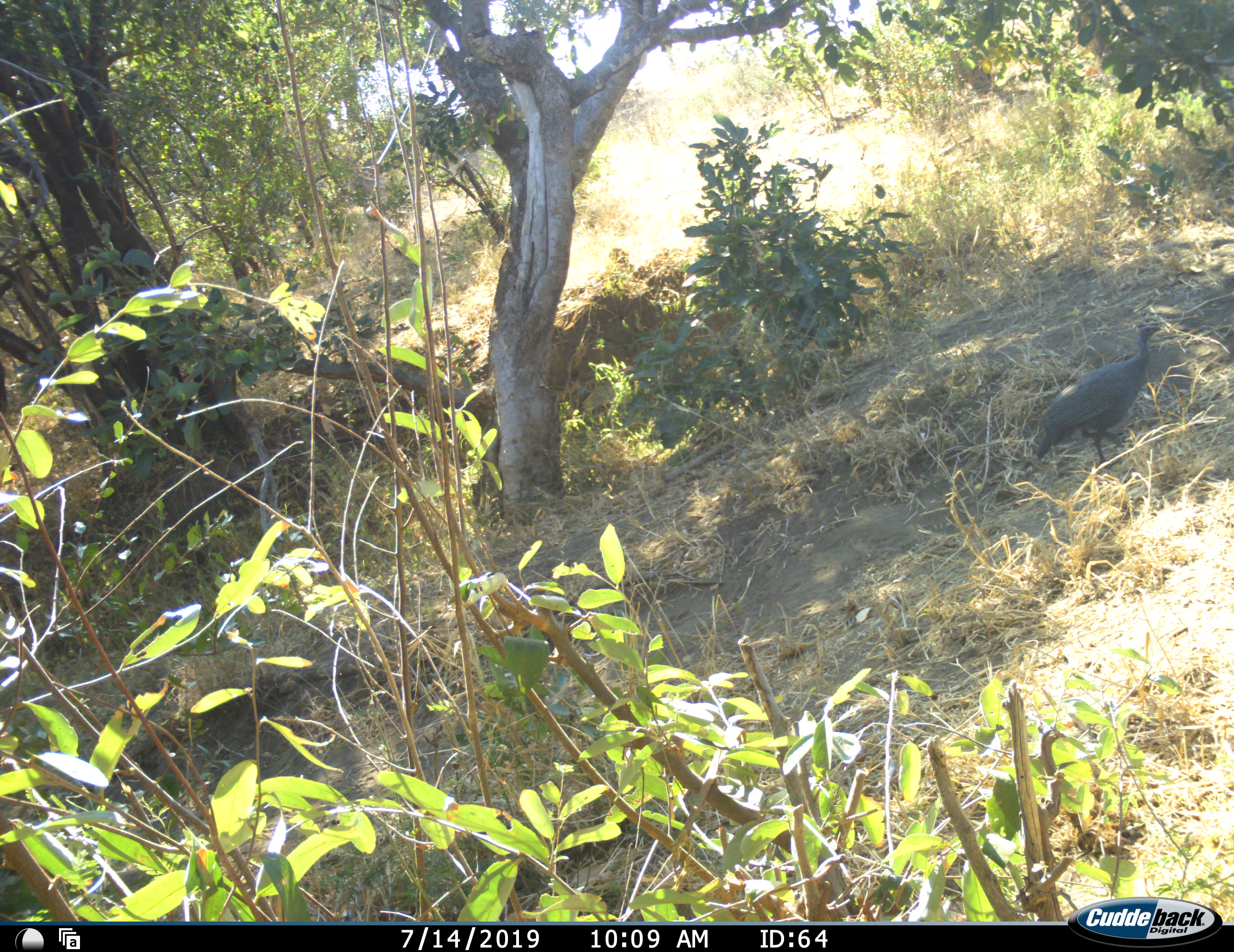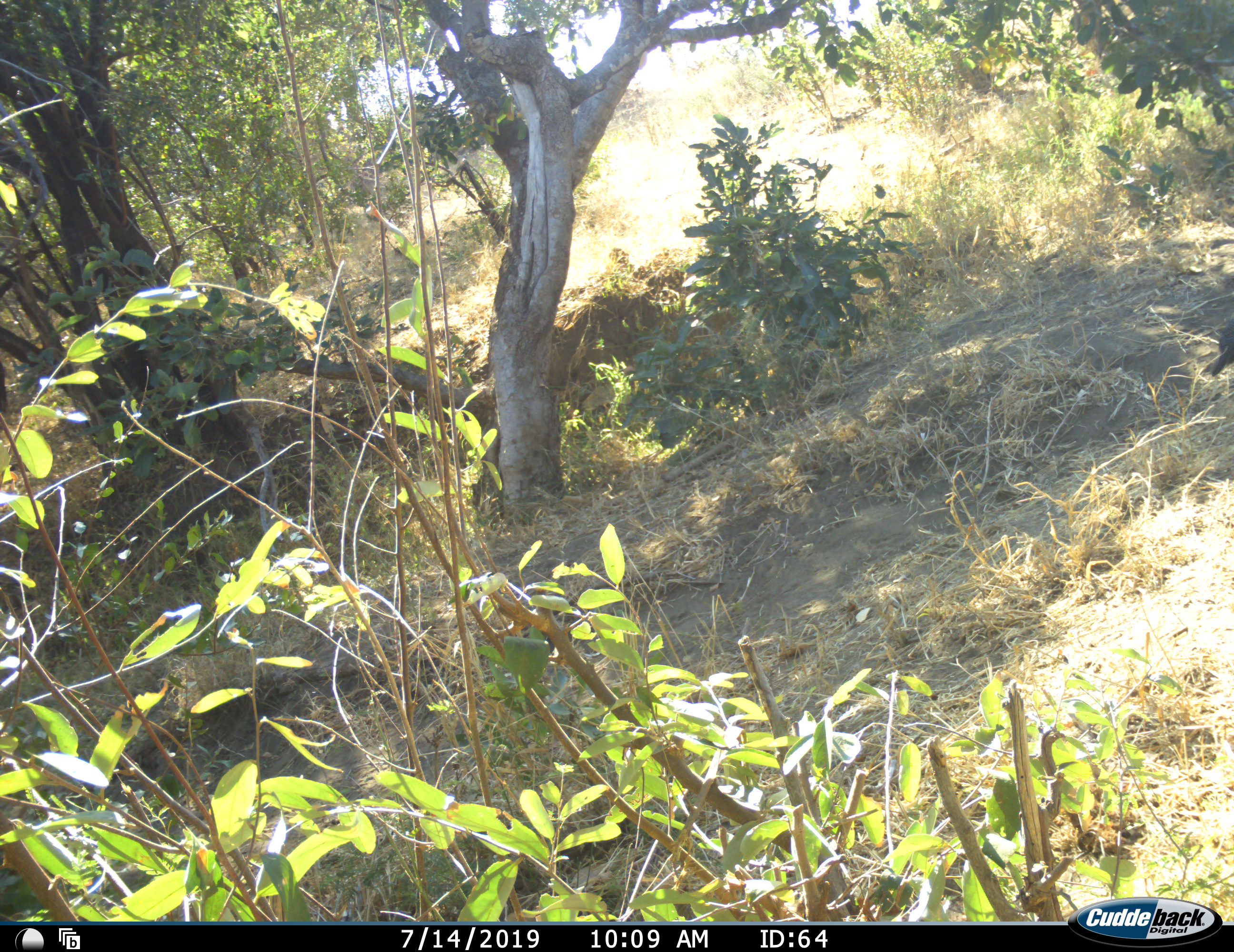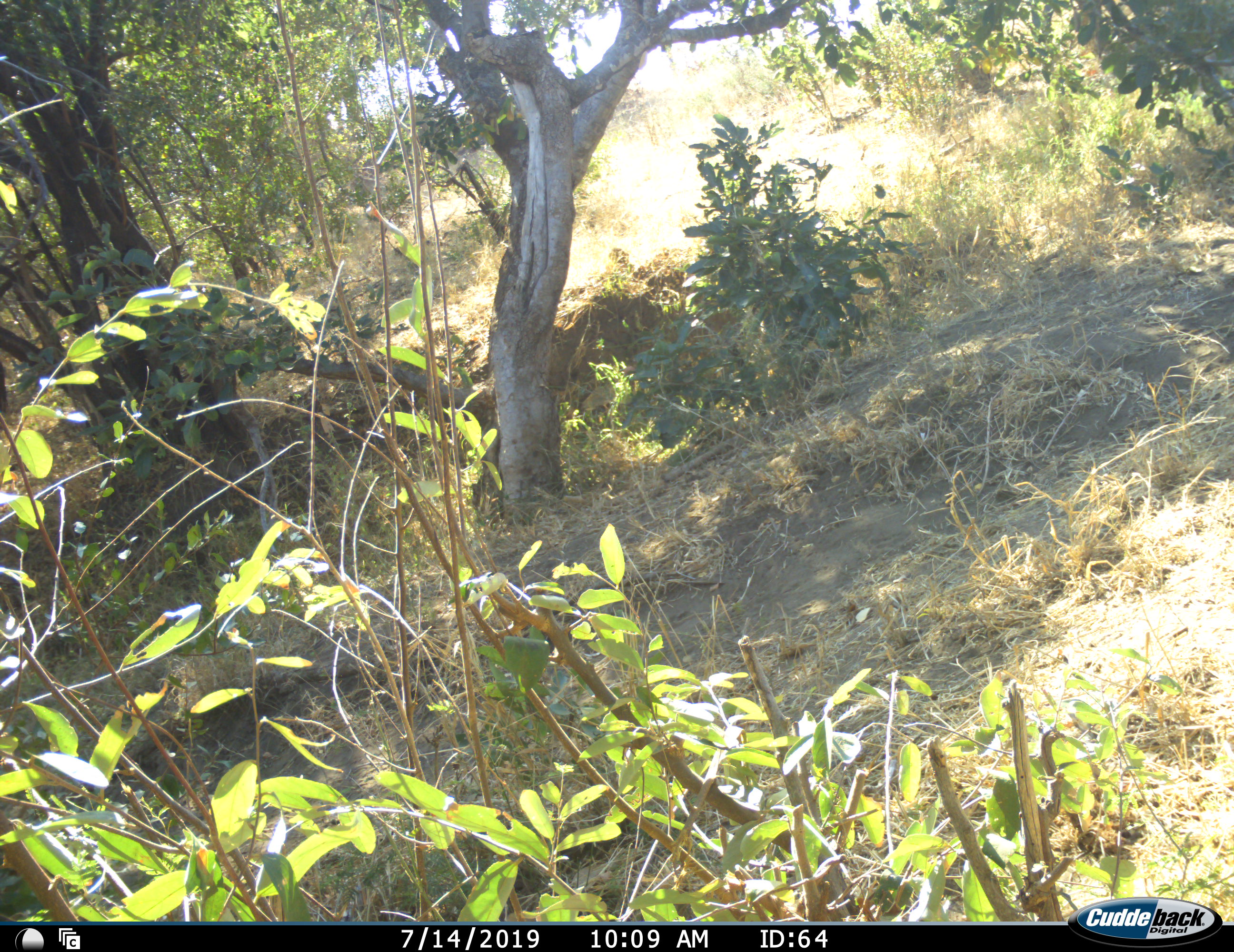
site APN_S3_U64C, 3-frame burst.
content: unidentified animal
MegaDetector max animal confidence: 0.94